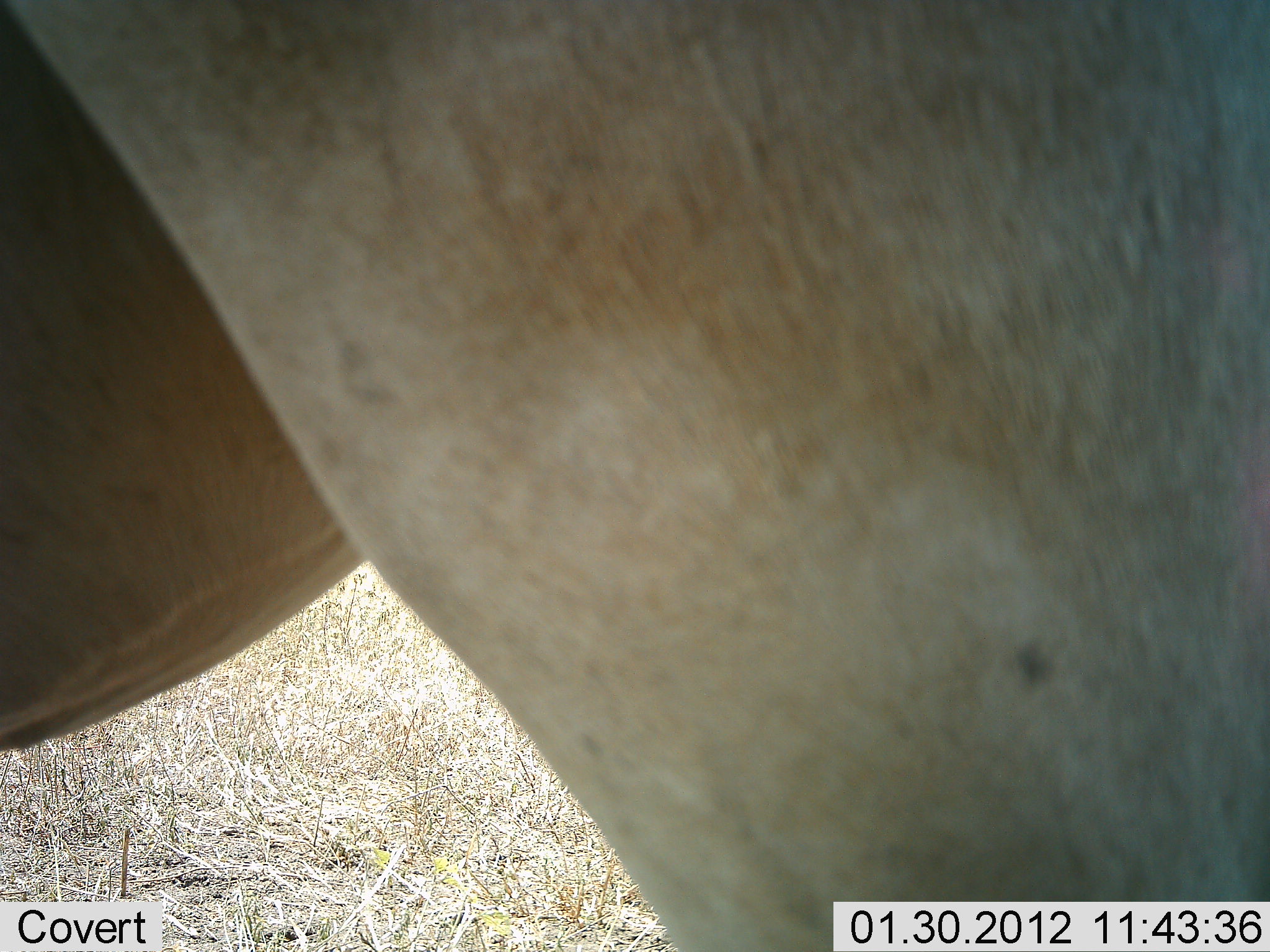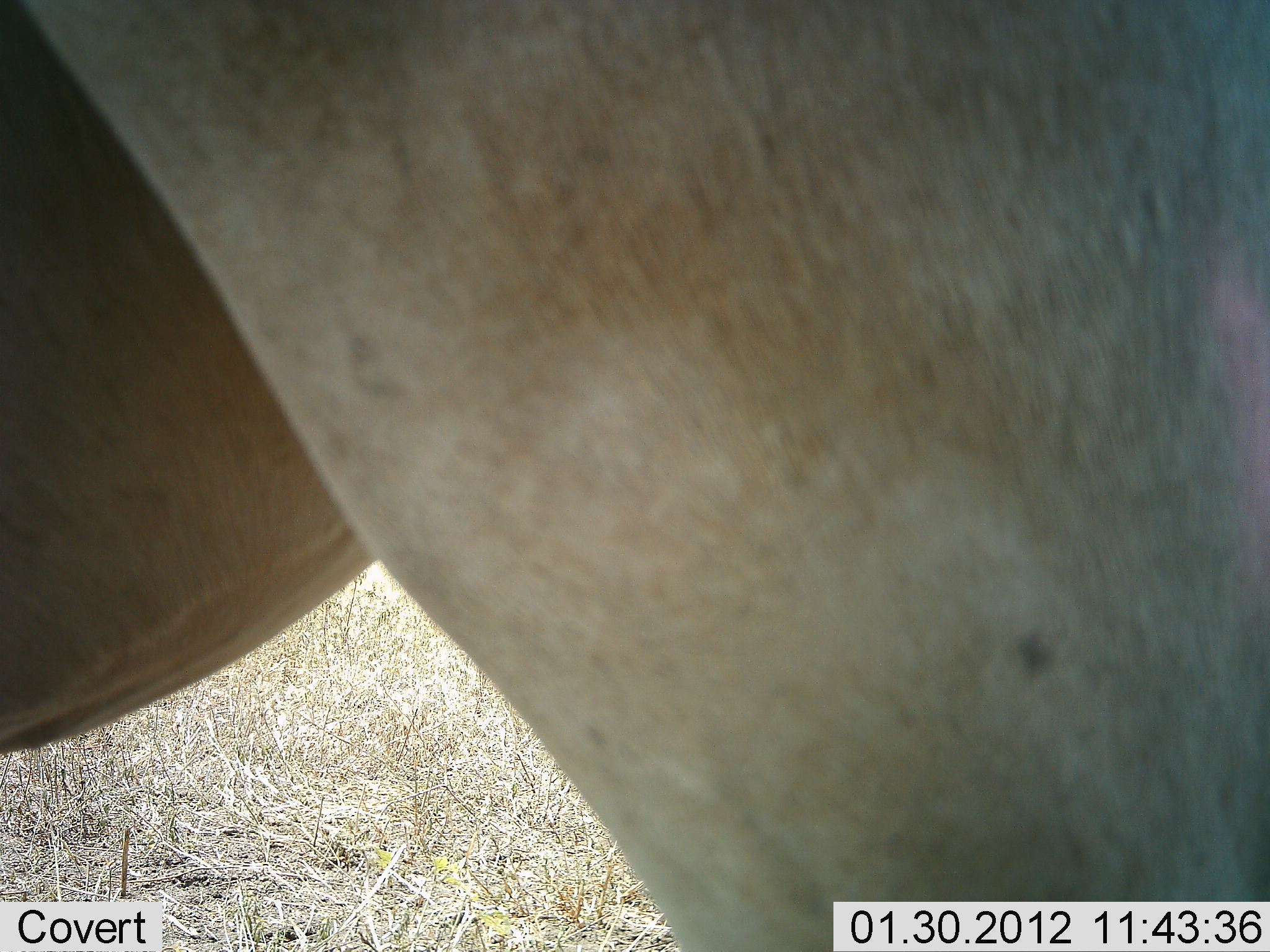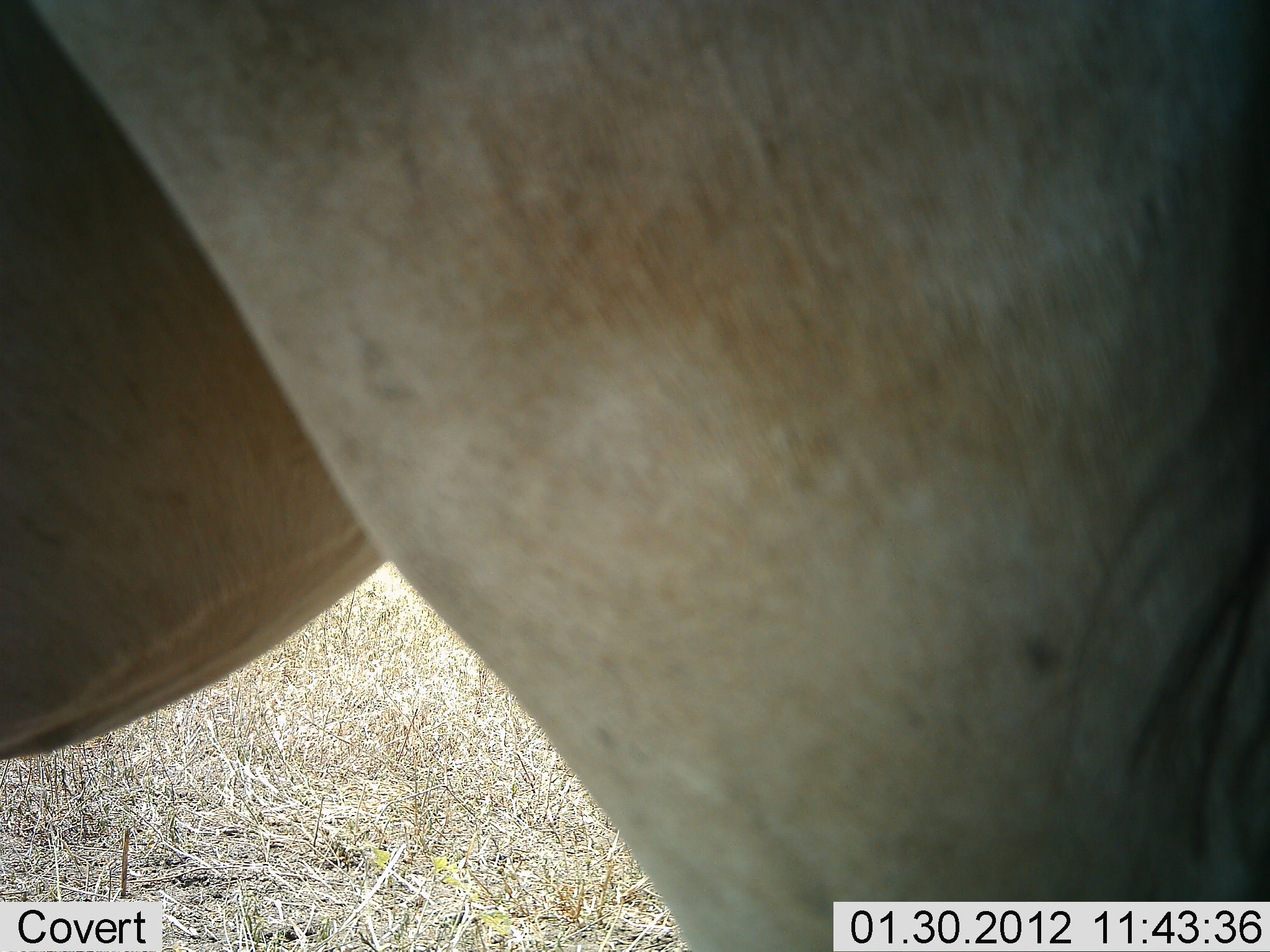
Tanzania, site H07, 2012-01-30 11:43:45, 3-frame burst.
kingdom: Animalia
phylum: Chordata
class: Mammalia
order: Artiodactyla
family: Bovidae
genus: Alcelaphus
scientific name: Alcelaphus buselaphus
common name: hartebeest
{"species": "hartebeest (Alcelaphus buselaphus)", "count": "1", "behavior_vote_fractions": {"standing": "100%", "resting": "0%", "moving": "0%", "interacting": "0%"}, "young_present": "0%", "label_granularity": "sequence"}